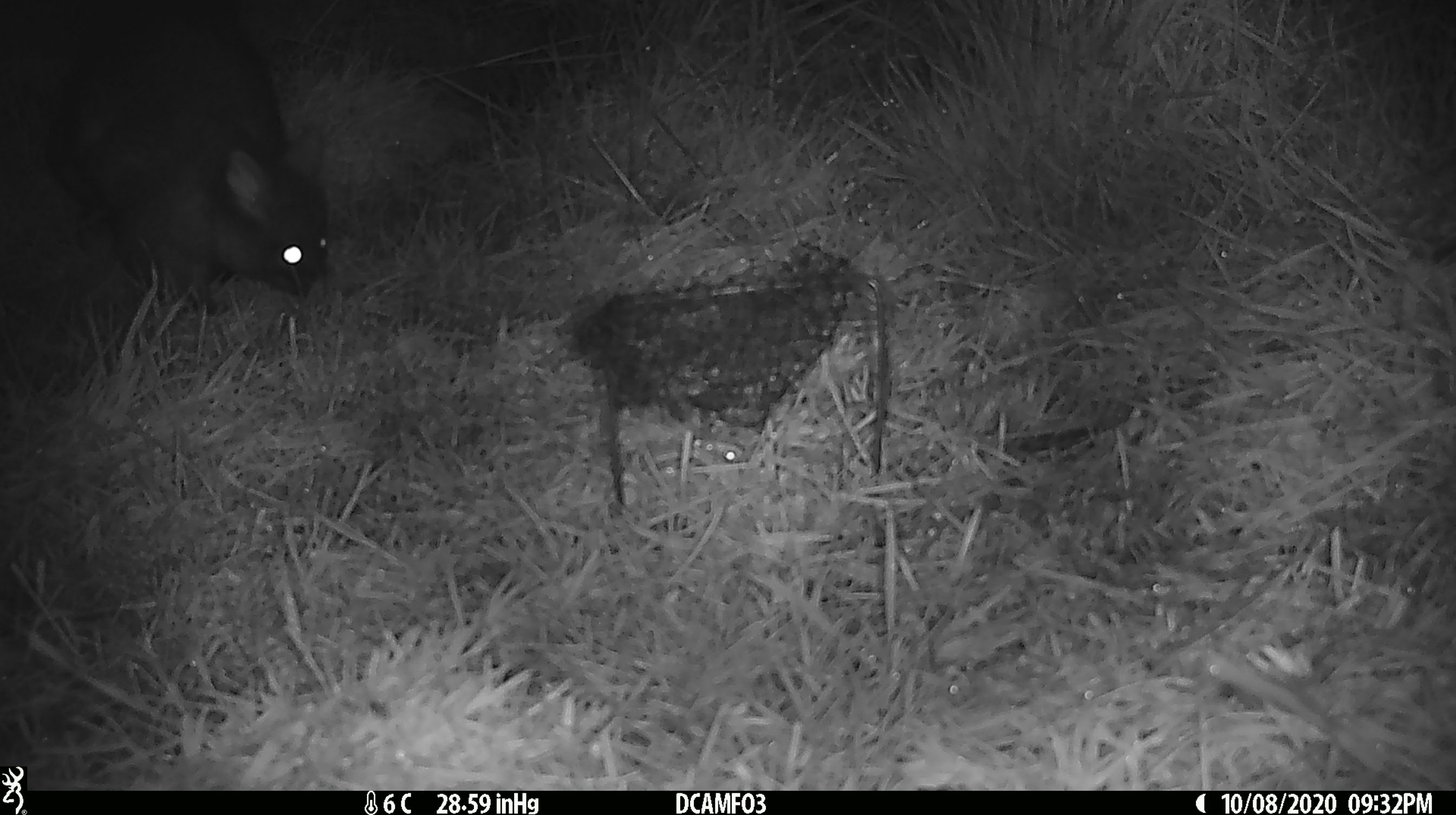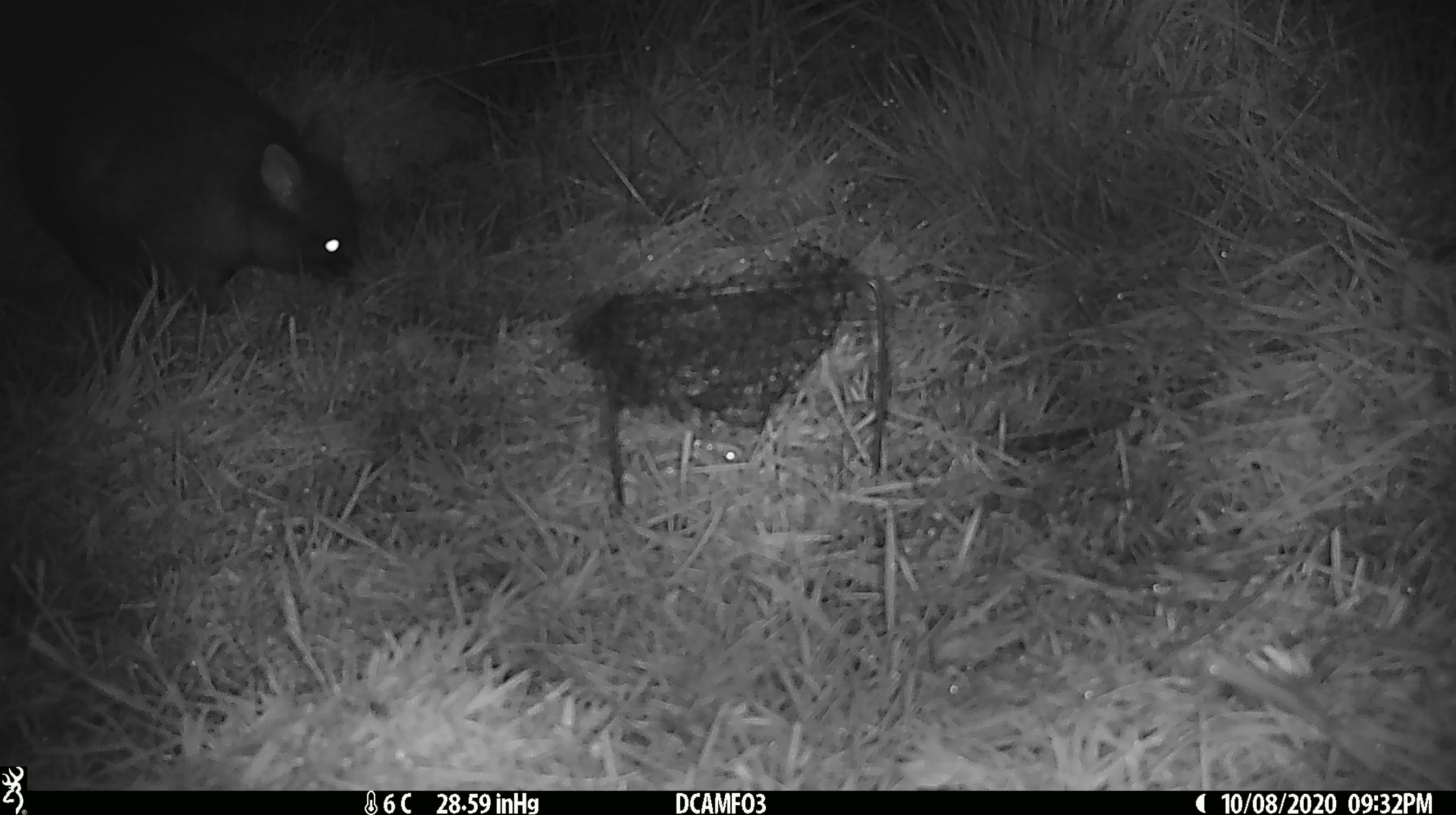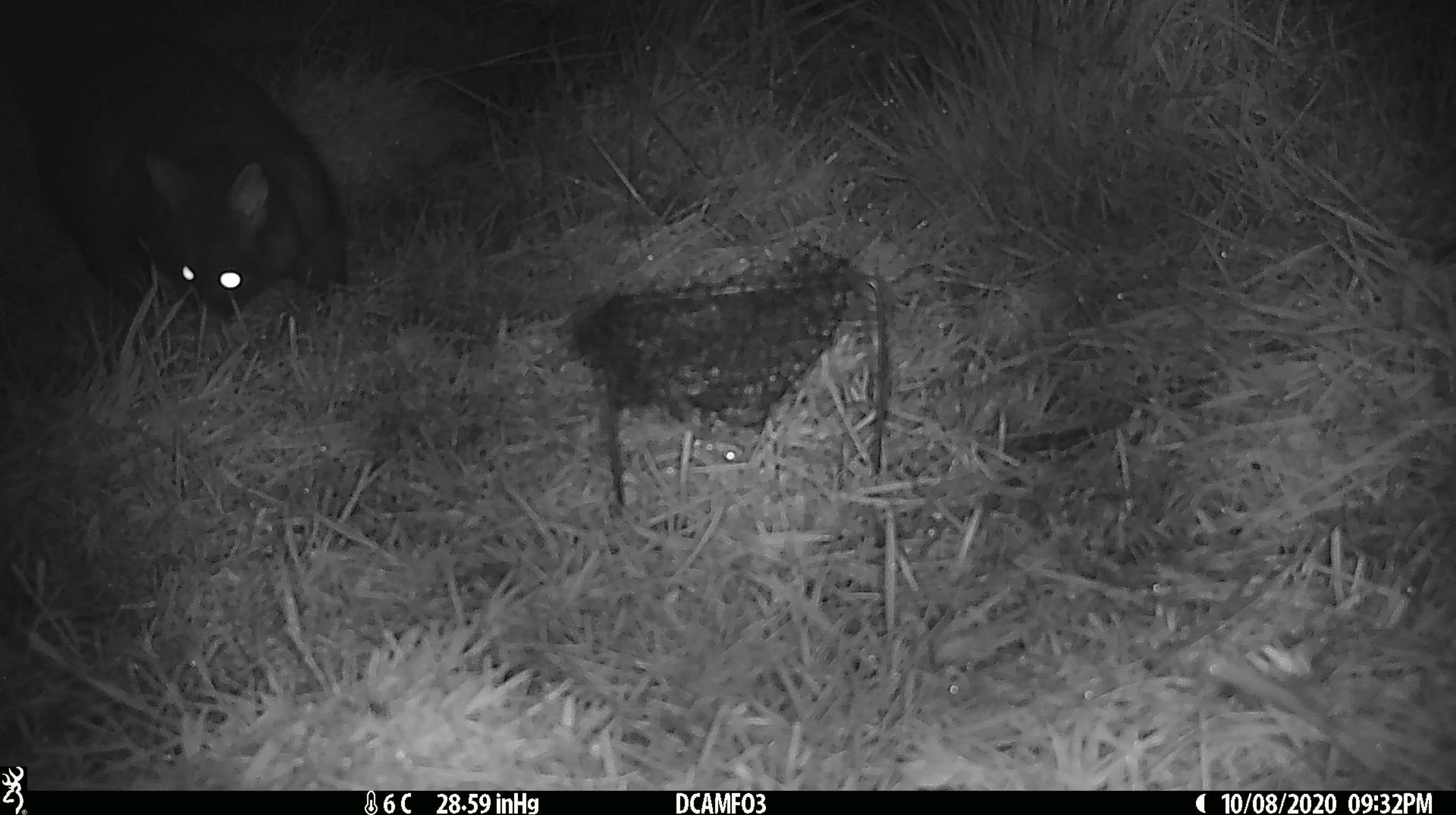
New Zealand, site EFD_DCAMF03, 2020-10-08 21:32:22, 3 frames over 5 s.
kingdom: Animalia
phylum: Chordata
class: Mammalia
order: Diprotodontia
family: Phalangeridae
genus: Trichosurus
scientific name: Trichosurus vulpecula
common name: common brushtail possum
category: possum